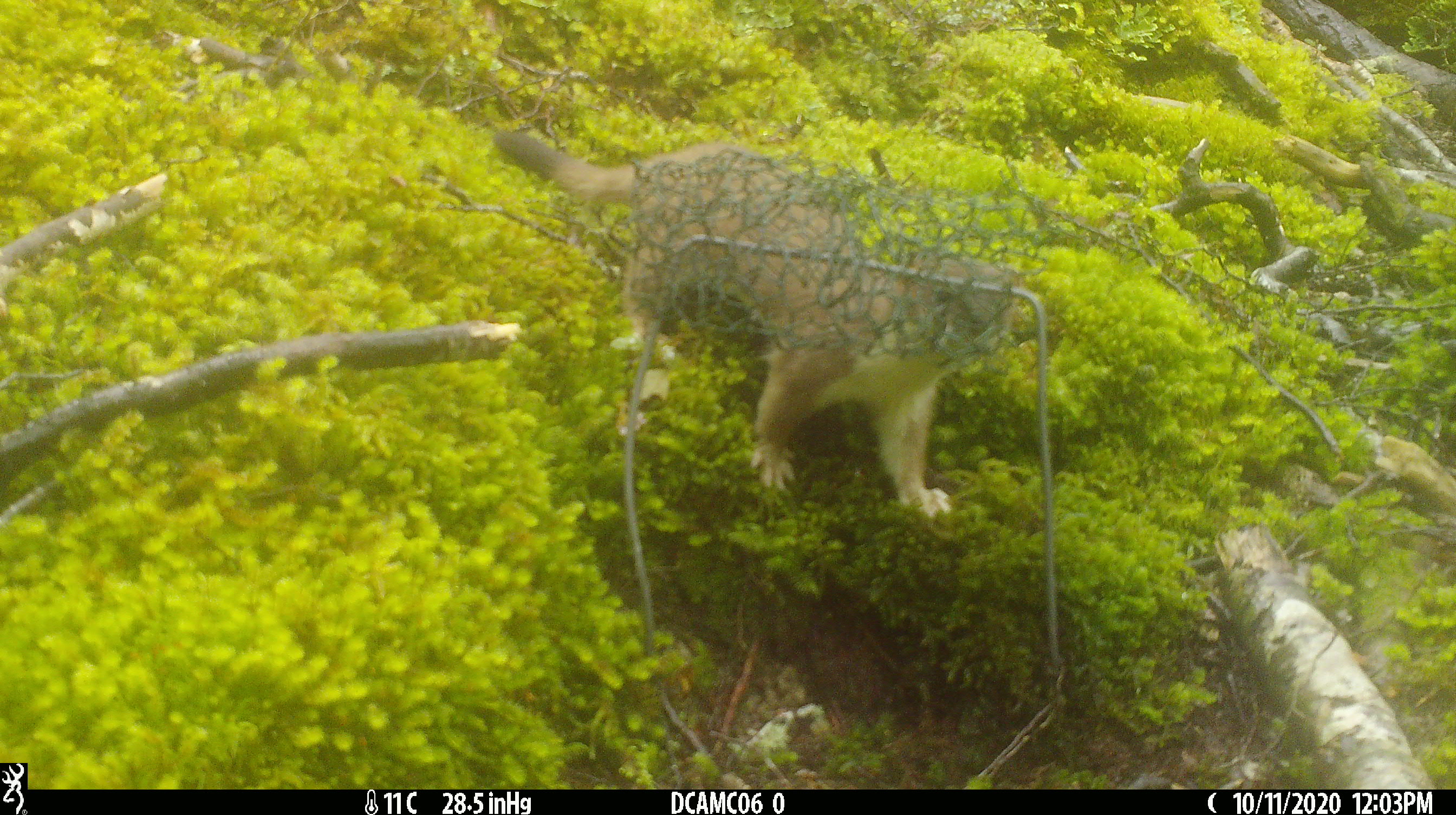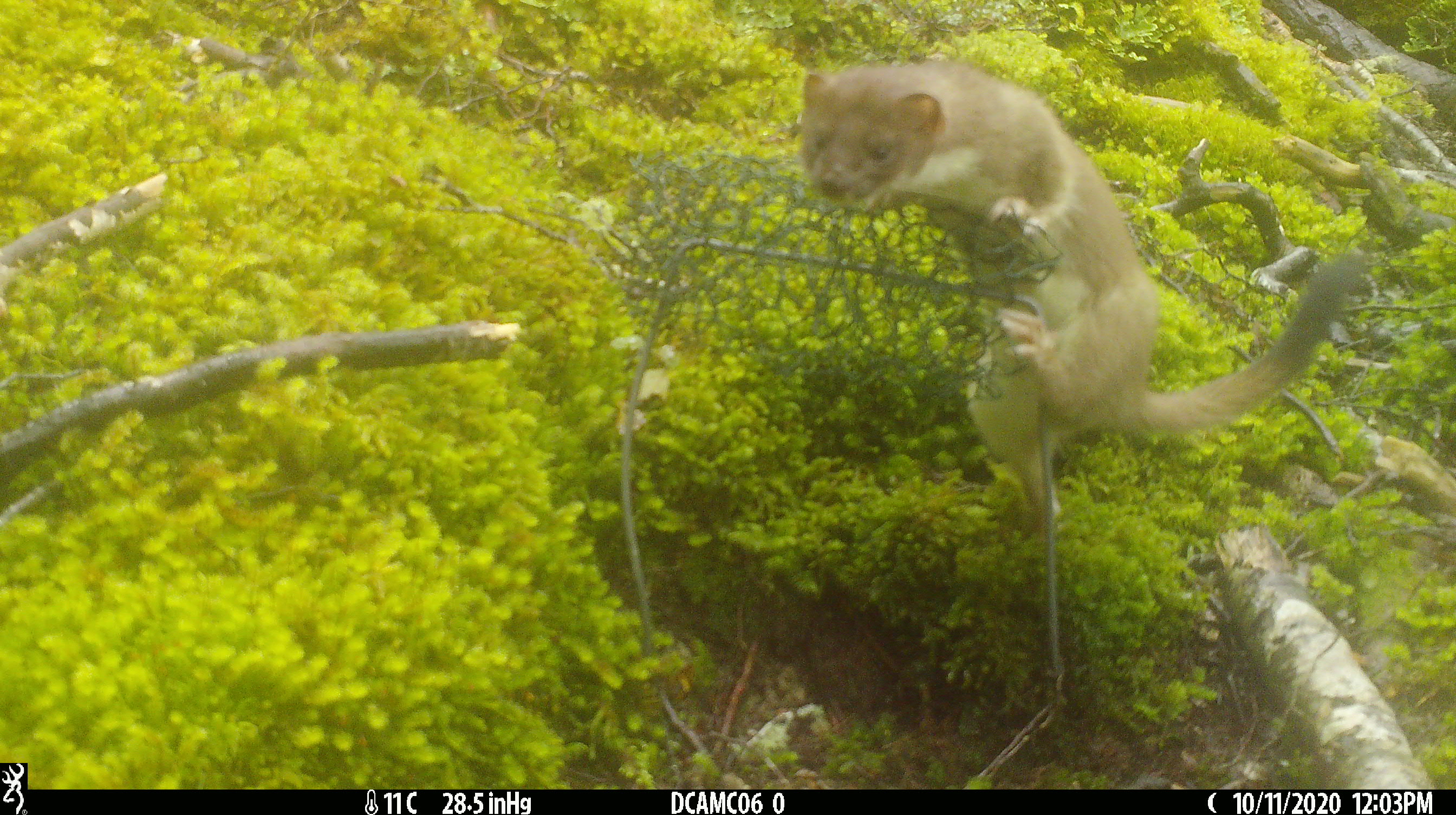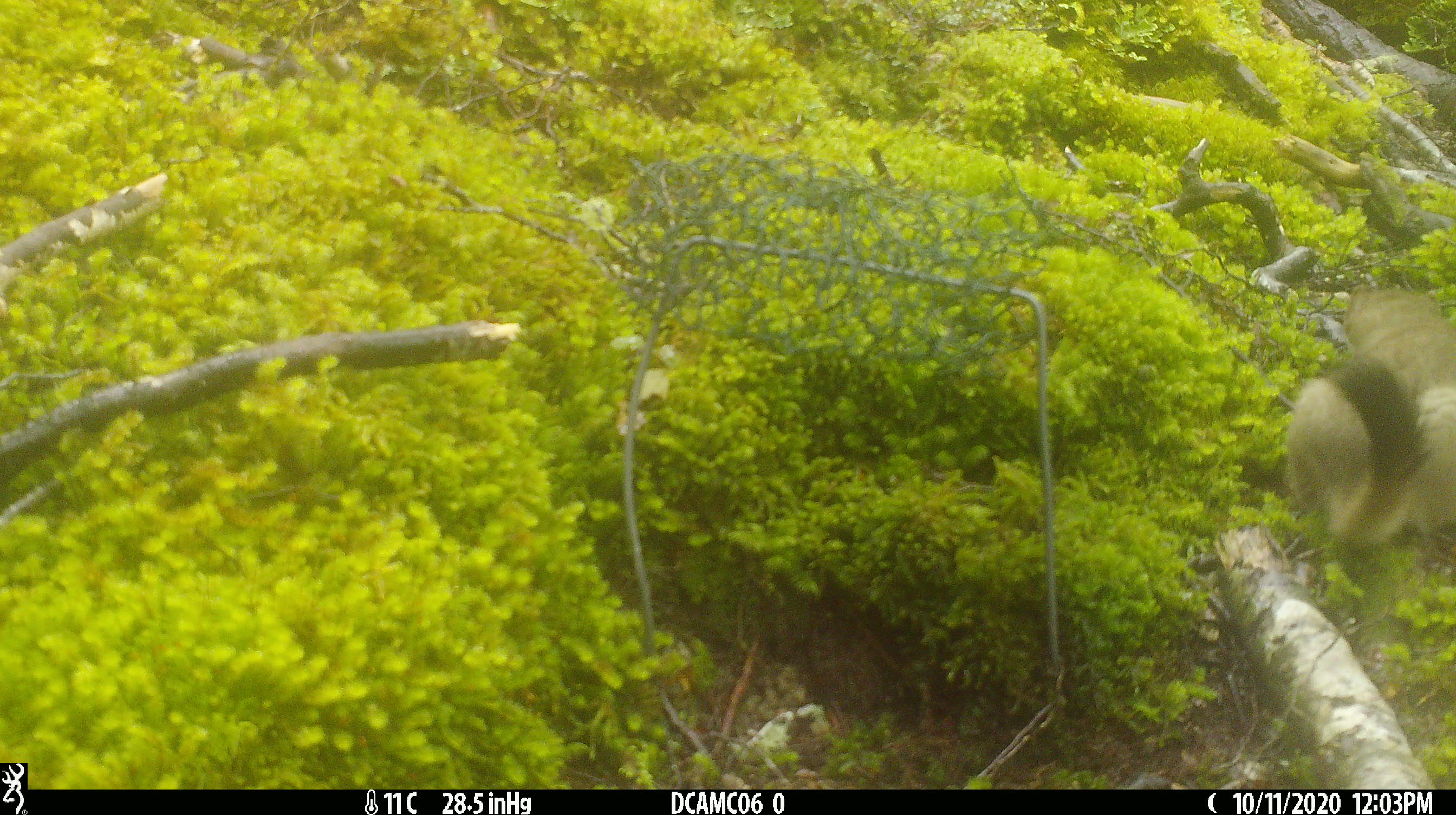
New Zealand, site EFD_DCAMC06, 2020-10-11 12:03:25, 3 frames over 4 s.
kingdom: Animalia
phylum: Chordata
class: Mammalia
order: Carnivora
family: Mustelidae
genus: Mustela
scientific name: Mustela erminea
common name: stoat